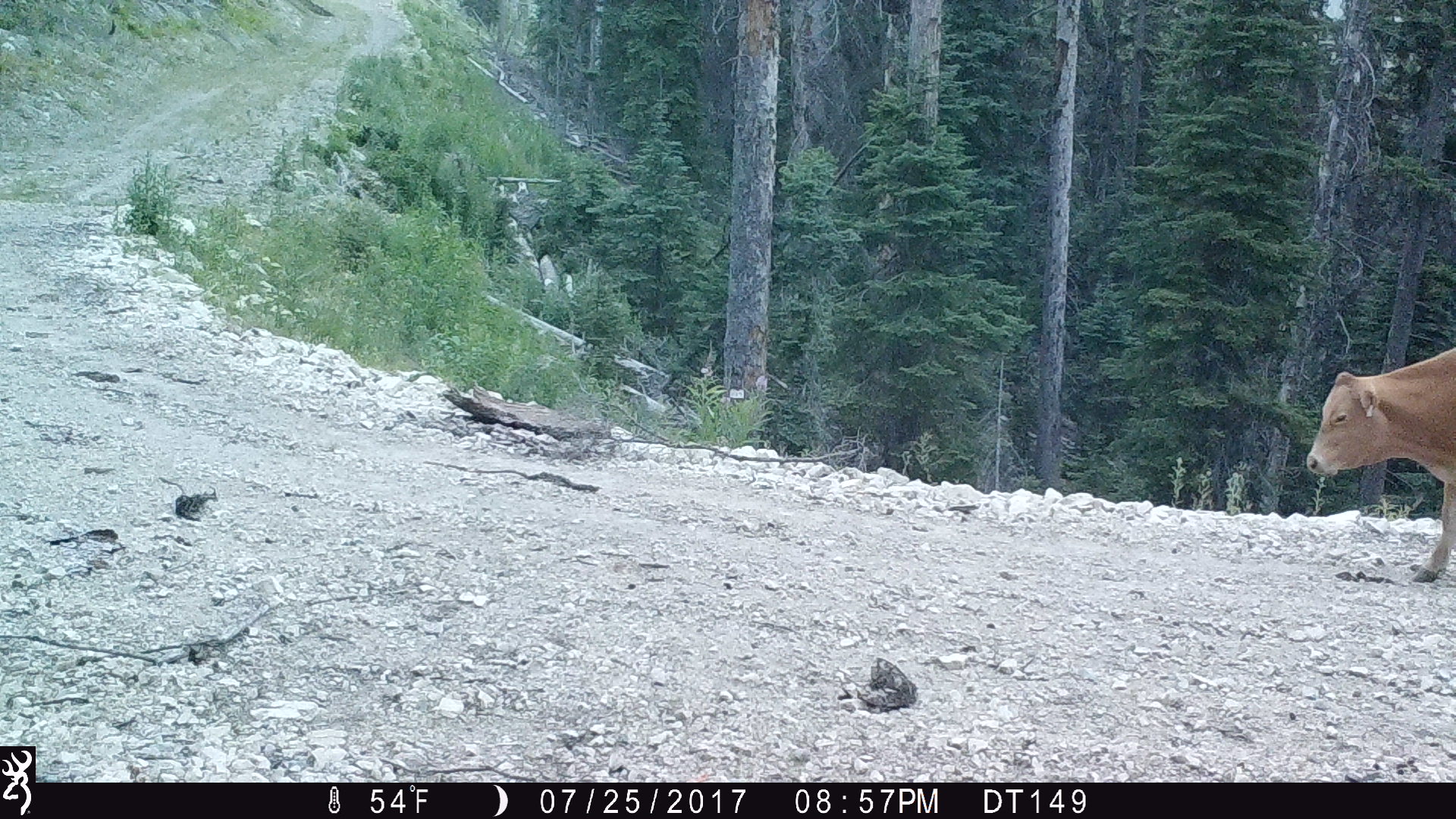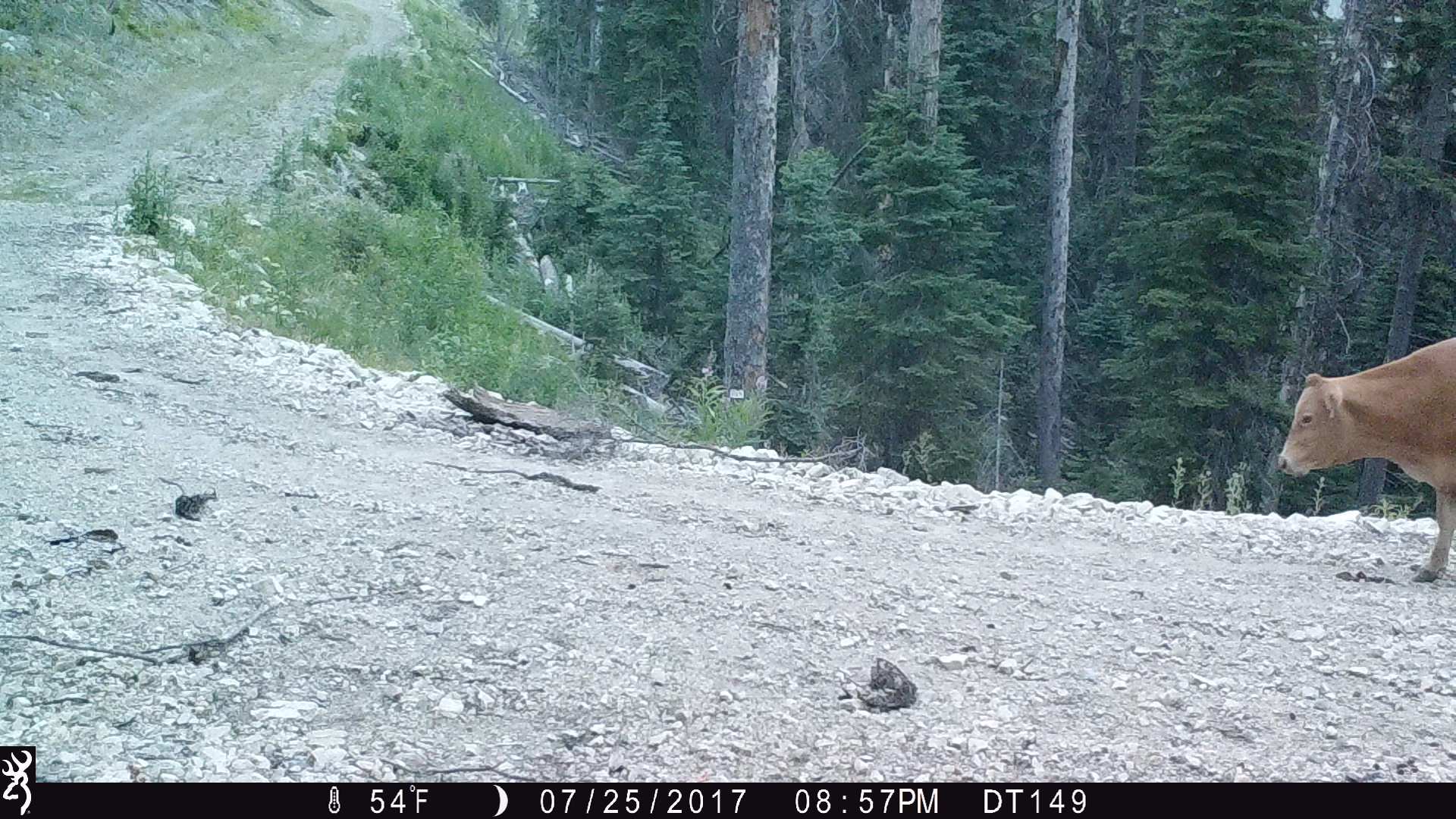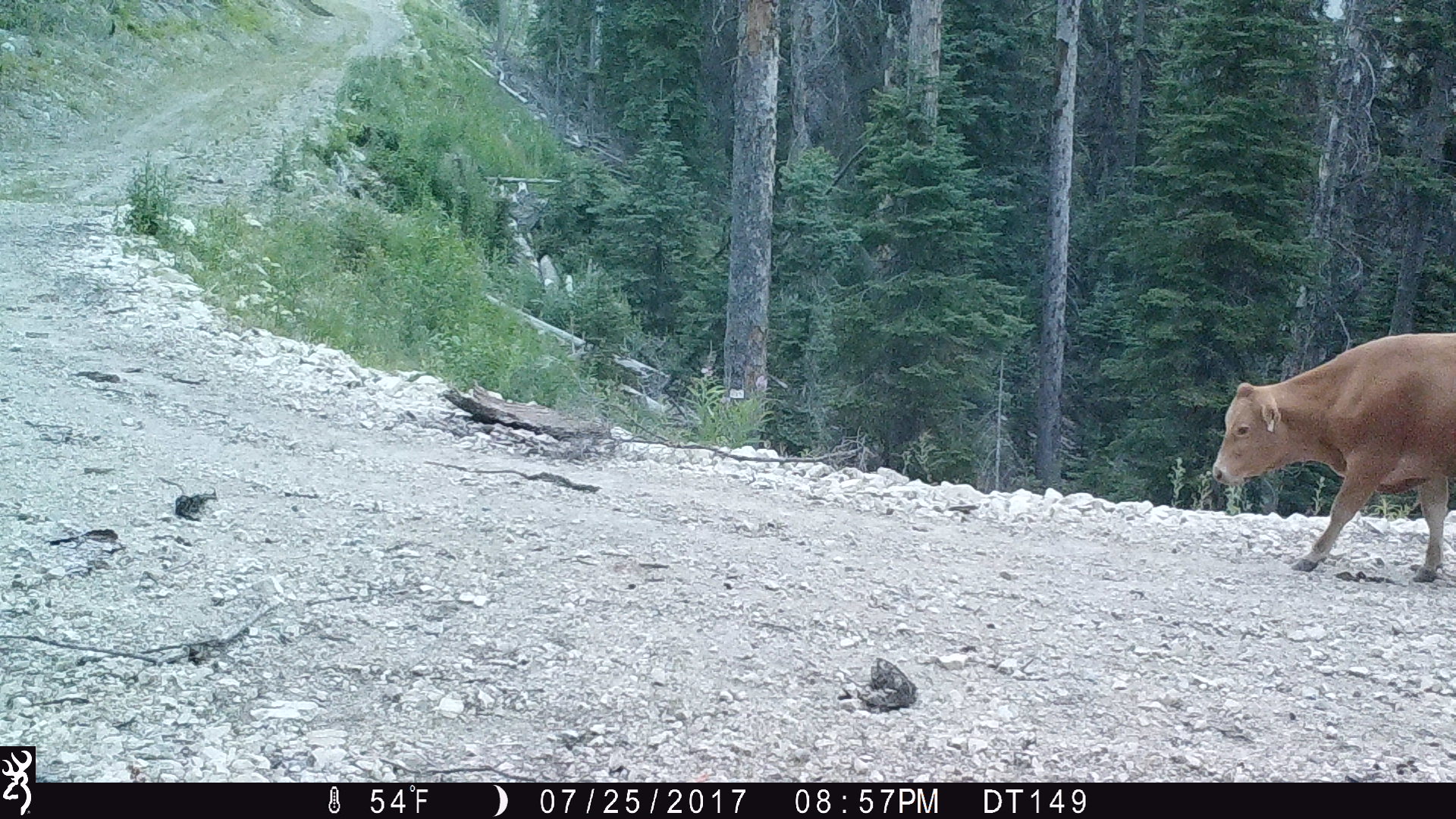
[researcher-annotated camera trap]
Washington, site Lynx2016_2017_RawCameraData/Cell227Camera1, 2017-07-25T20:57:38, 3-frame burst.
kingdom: Animalia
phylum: Chordata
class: Mammalia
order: Artiodactyla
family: Bovidae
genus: Bos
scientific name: Bos taurus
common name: domestic cattle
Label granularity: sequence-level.